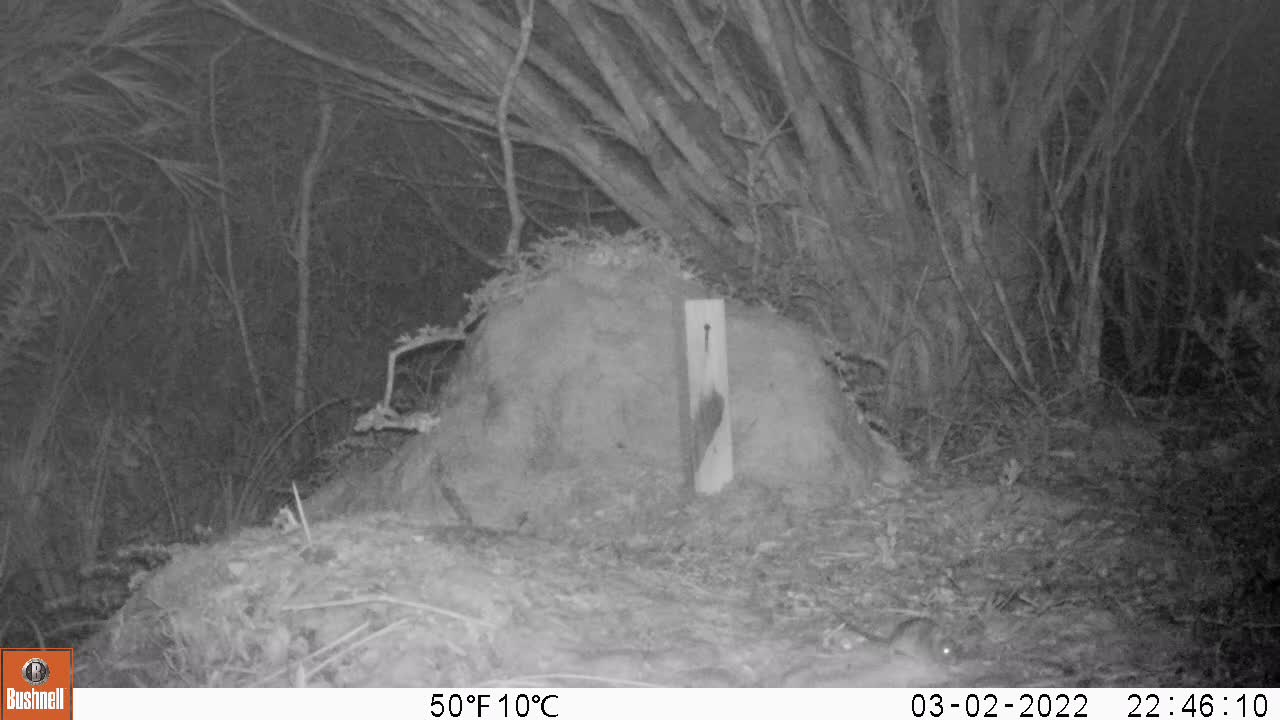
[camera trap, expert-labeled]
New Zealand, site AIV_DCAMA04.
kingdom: Animalia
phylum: Chordata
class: Mammalia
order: Rodentia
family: Muridae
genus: Mus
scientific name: Mus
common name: mouse